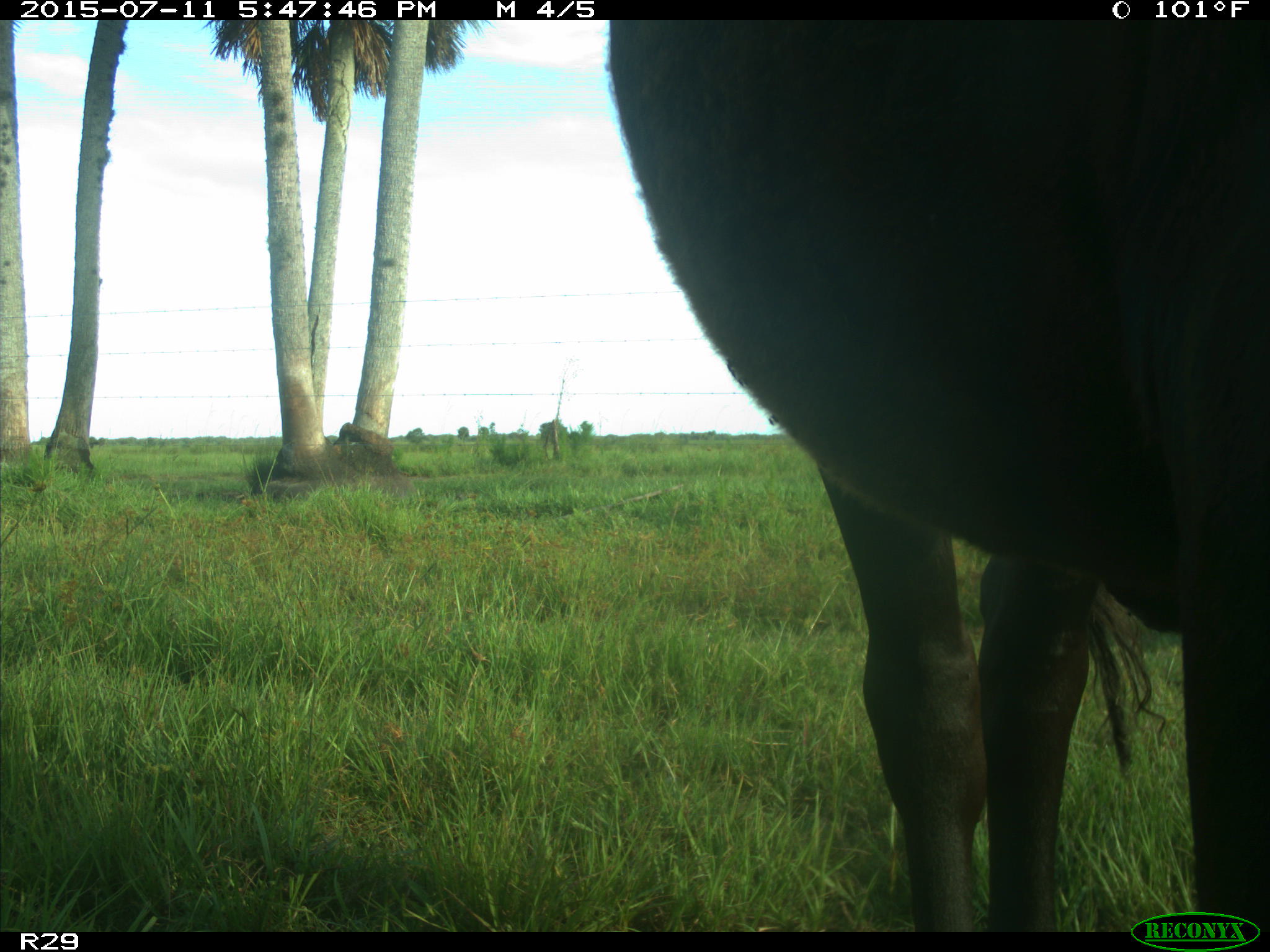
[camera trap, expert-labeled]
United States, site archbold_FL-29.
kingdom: Animalia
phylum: Chordata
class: Mammalia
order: Artiodactyla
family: Bovidae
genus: Bos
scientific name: Bos taurus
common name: domestic cow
Bos taurus (domestic cow).